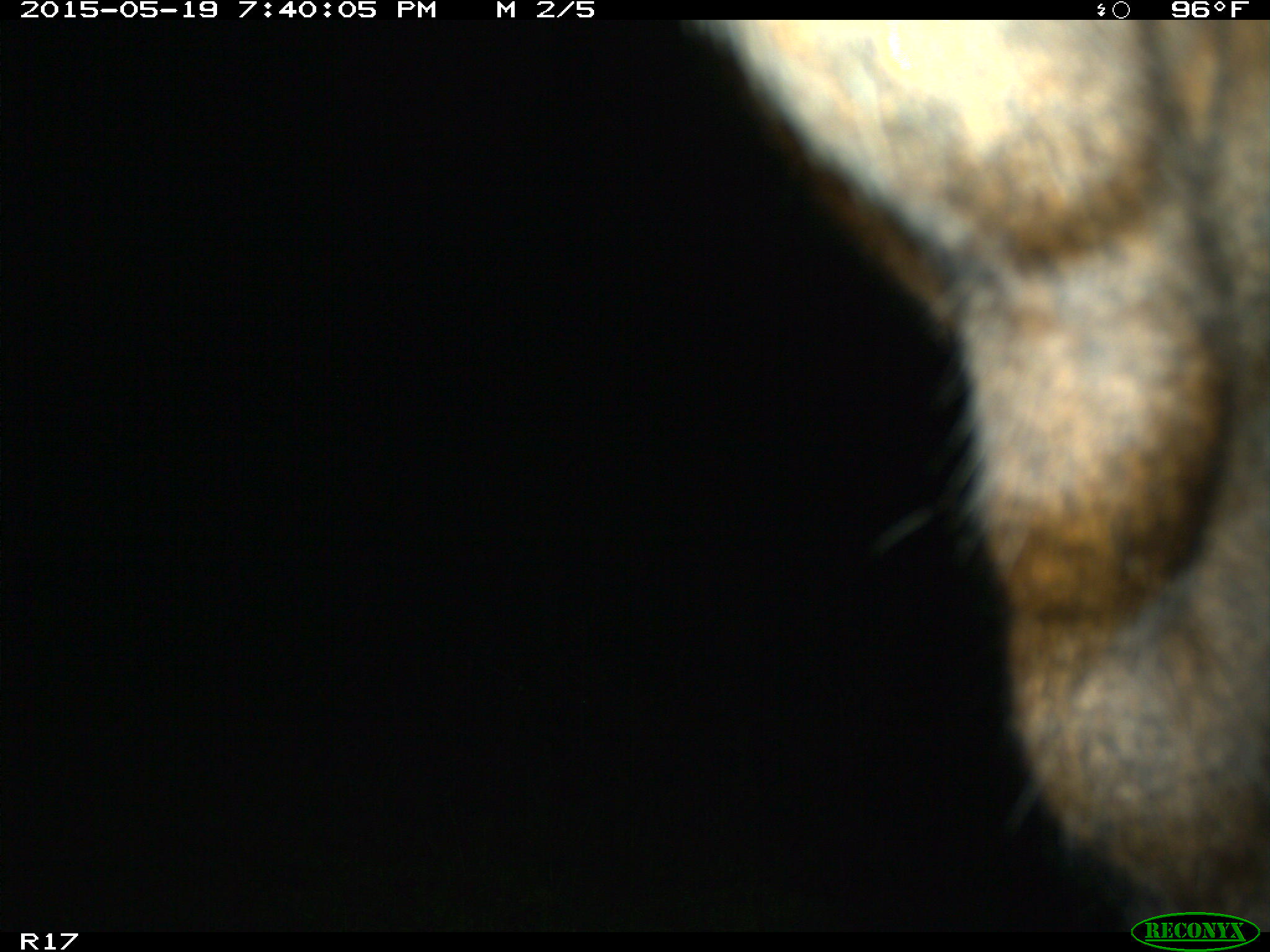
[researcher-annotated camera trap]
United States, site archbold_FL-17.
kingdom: Animalia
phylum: Chordata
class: Mammalia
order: Artiodactyla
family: Bovidae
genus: Bos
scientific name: Bos taurus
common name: domestic cow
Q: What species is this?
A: Bos taurus (domestic cow).